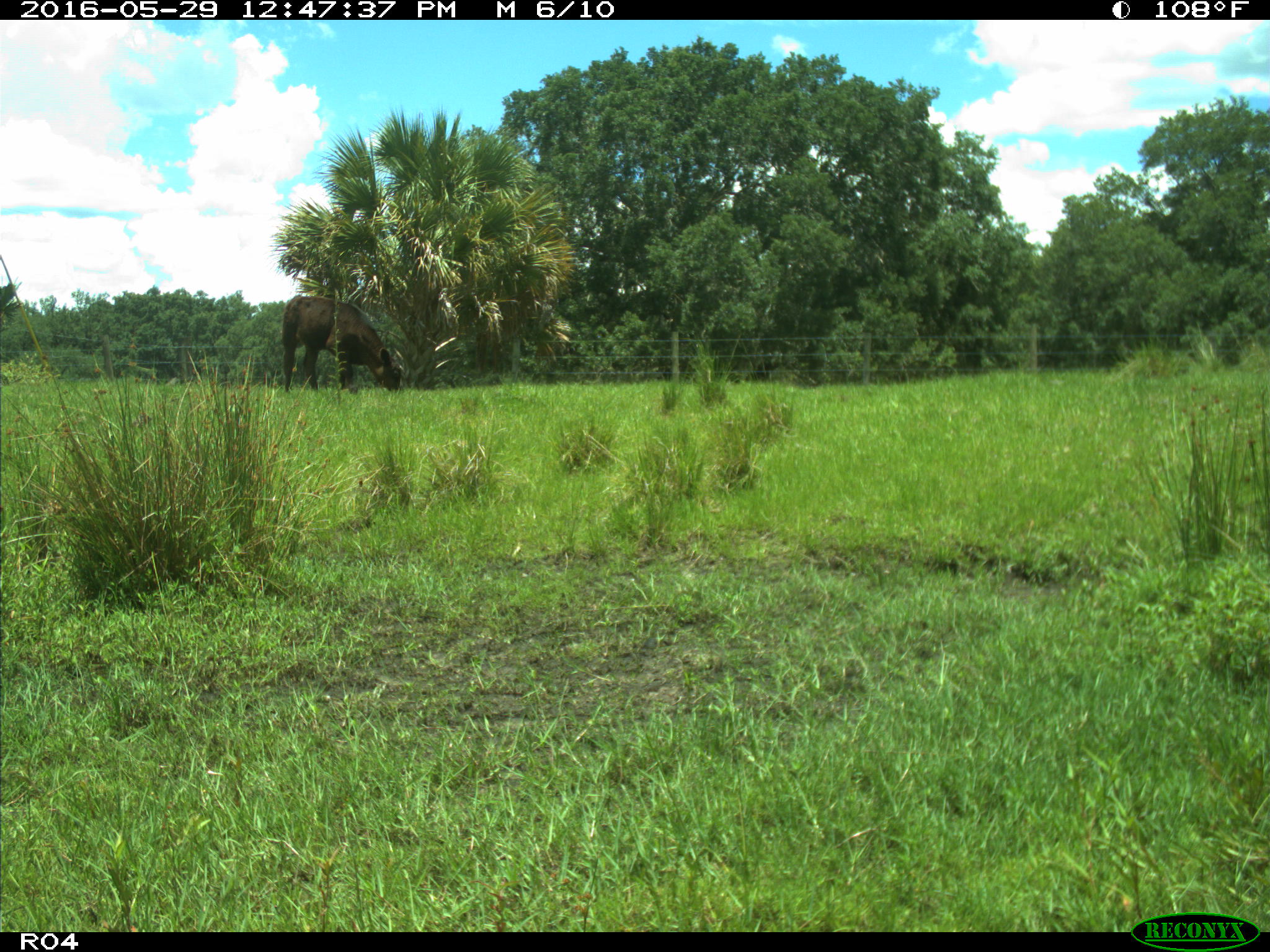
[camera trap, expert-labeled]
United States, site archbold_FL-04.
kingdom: Animalia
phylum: Chordata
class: Mammalia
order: Artiodactyla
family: Bovidae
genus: Bos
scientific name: Bos taurus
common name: domestic cow